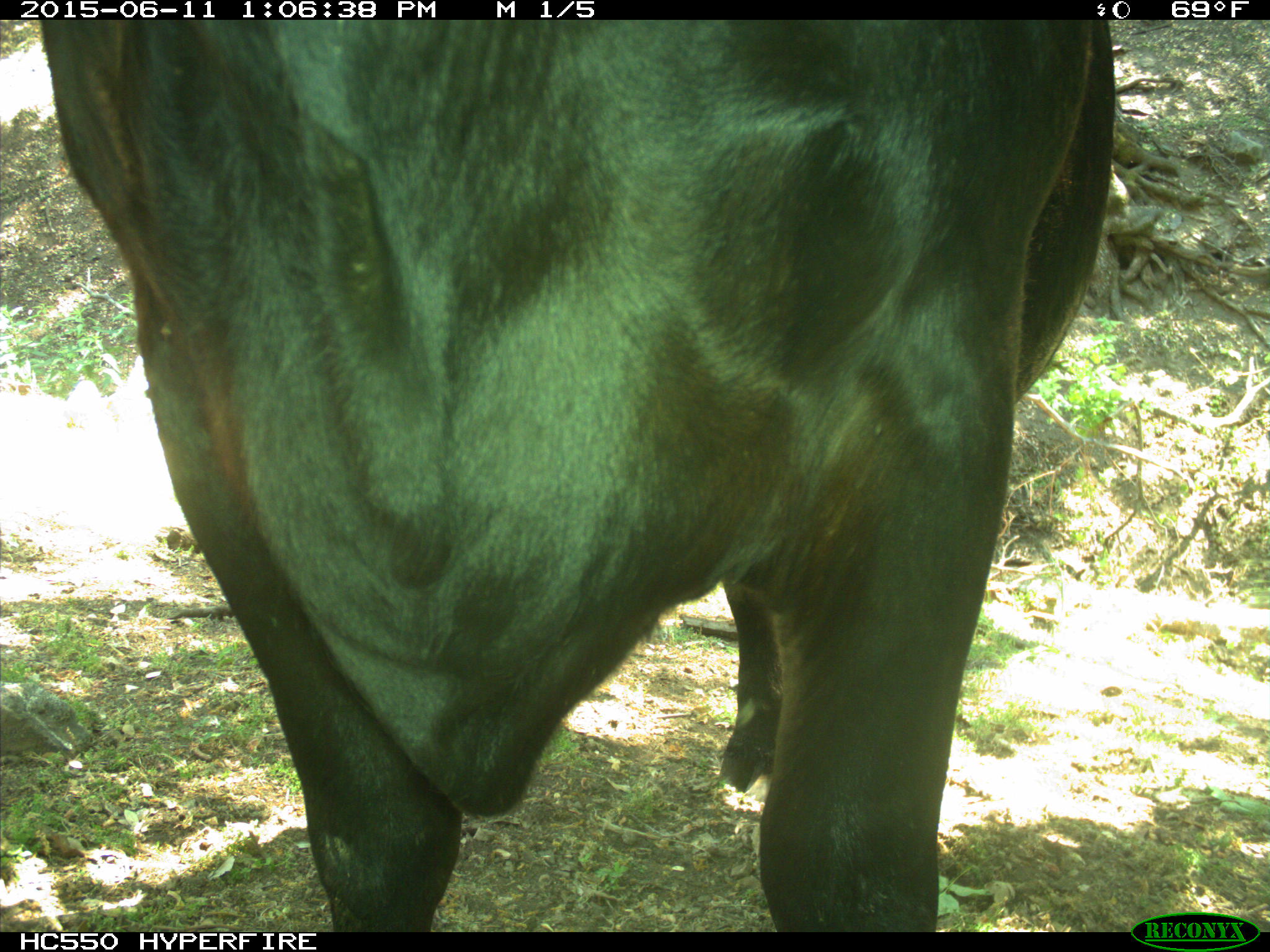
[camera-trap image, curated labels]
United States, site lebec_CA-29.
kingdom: Animalia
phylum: Chordata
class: Mammalia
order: Artiodactyla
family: Bovidae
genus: Bos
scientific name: Bos taurus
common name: domestic cow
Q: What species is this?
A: Bos taurus (domestic cow).